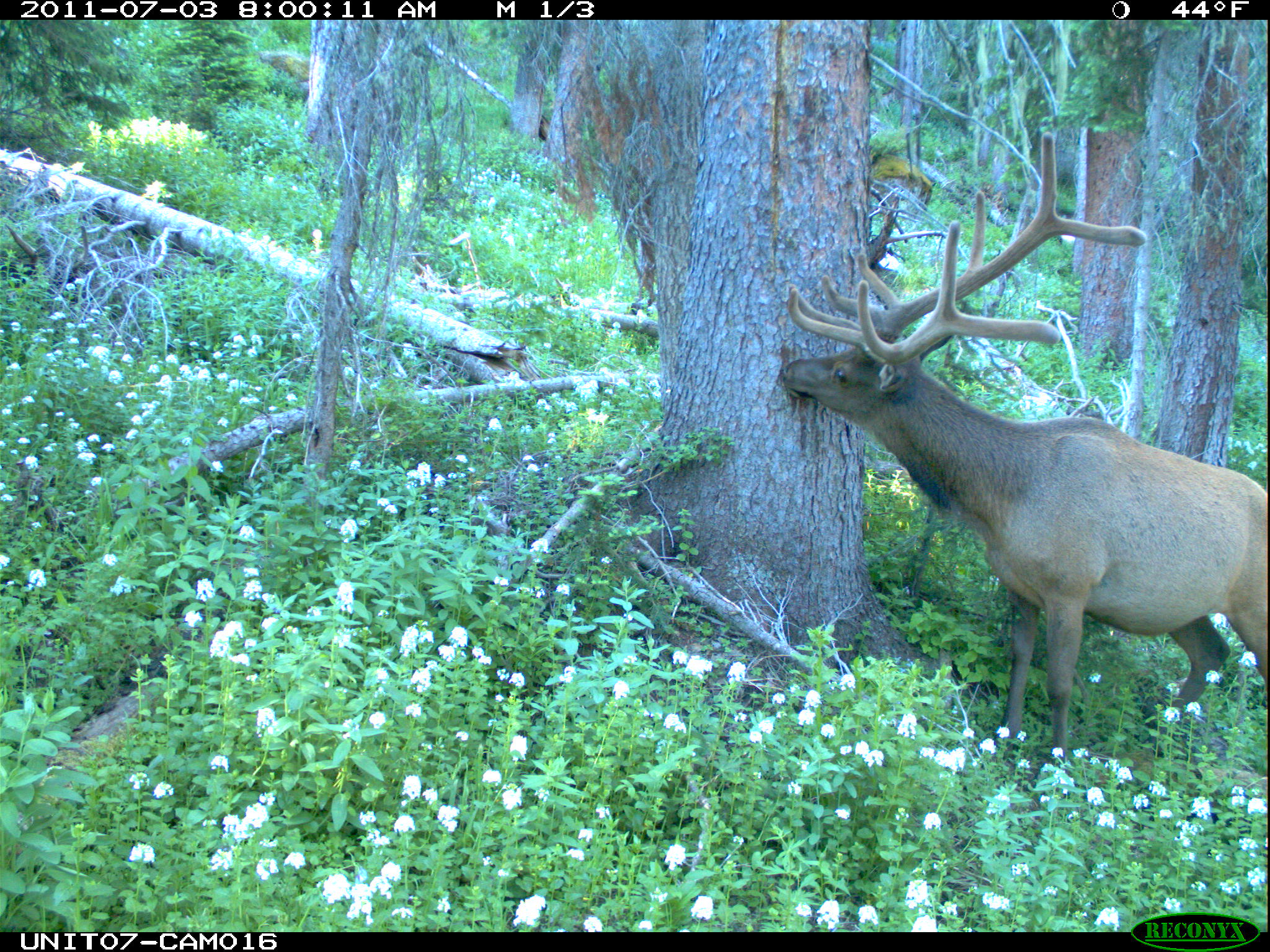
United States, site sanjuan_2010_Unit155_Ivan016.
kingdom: Animalia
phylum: Chordata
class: Mammalia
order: Artiodactyla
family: Cervidae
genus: Cervus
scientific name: Cervus elaphus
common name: red deer